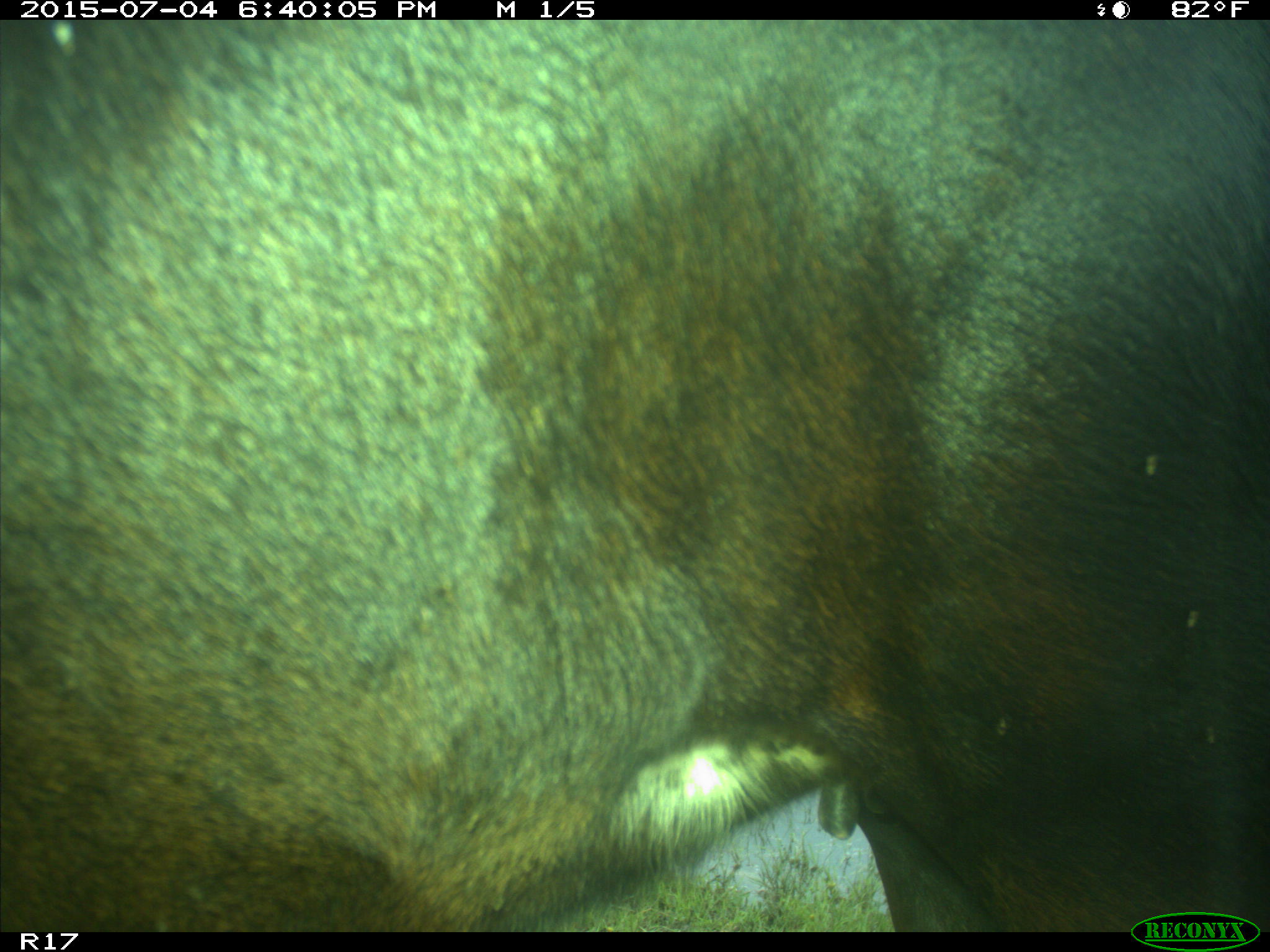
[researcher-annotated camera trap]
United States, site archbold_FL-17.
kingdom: Animalia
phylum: Chordata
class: Mammalia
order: Artiodactyla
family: Bovidae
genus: Bos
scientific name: Bos taurus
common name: domestic cow